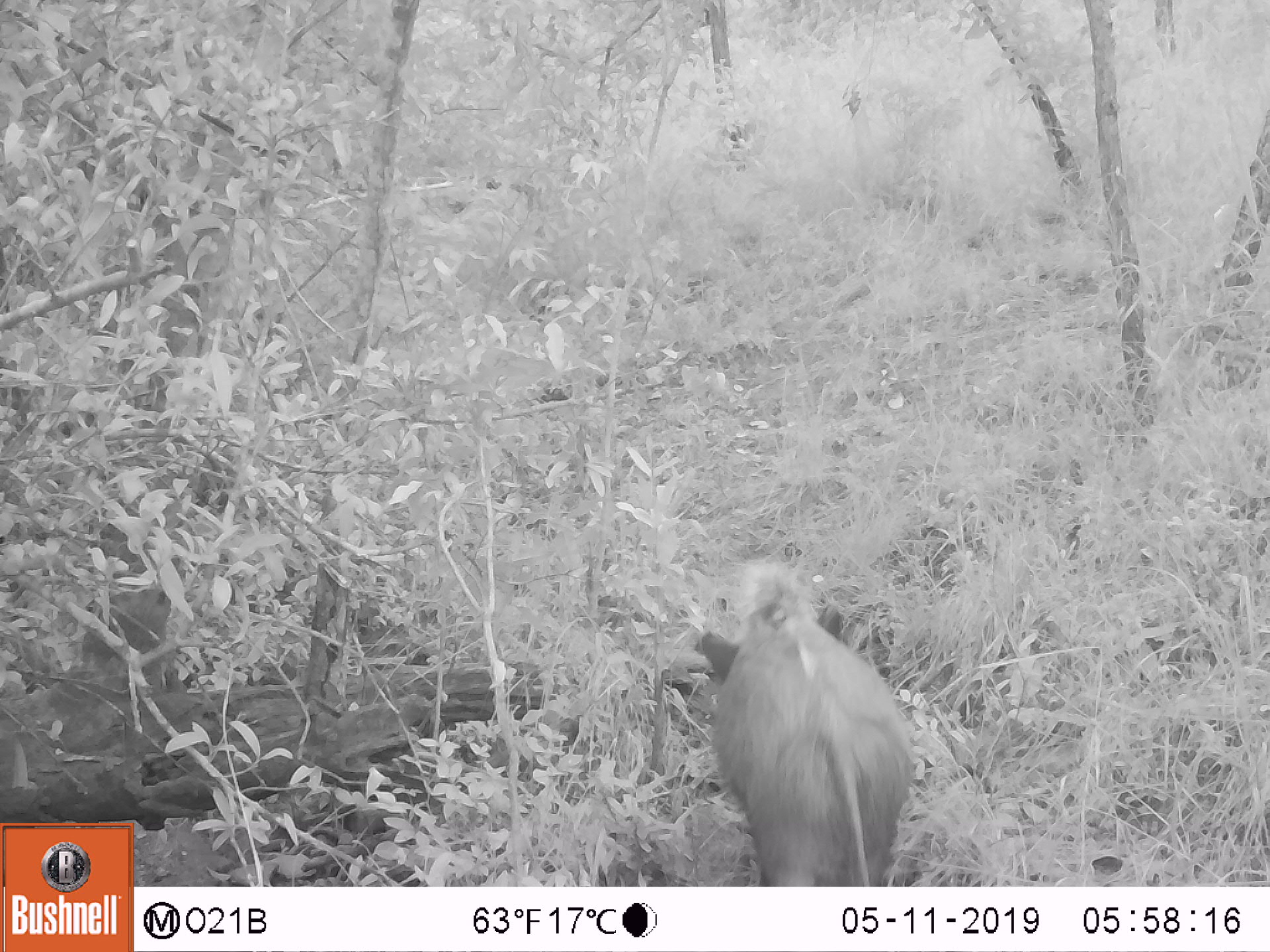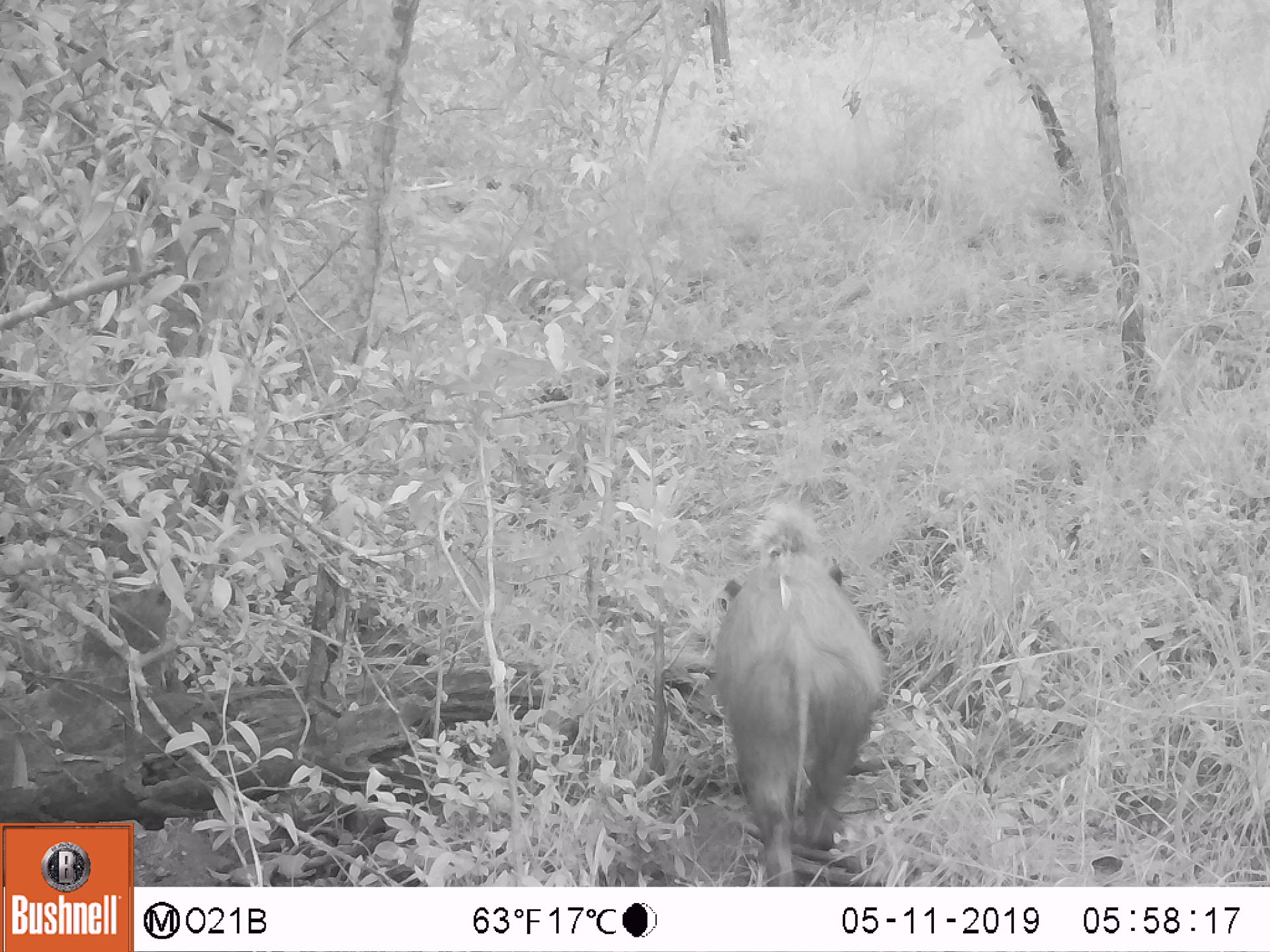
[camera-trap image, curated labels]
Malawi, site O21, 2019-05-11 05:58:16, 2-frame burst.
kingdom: Animalia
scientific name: Animalia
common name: other animal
Other animal (Animalia), count 1.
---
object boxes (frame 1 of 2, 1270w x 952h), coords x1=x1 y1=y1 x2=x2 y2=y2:
other animal: x1=671 y1=555 x2=930 y2=885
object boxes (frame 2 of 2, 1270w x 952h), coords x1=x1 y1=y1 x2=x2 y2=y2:
other animal: x1=690 y1=501 x2=883 y2=886